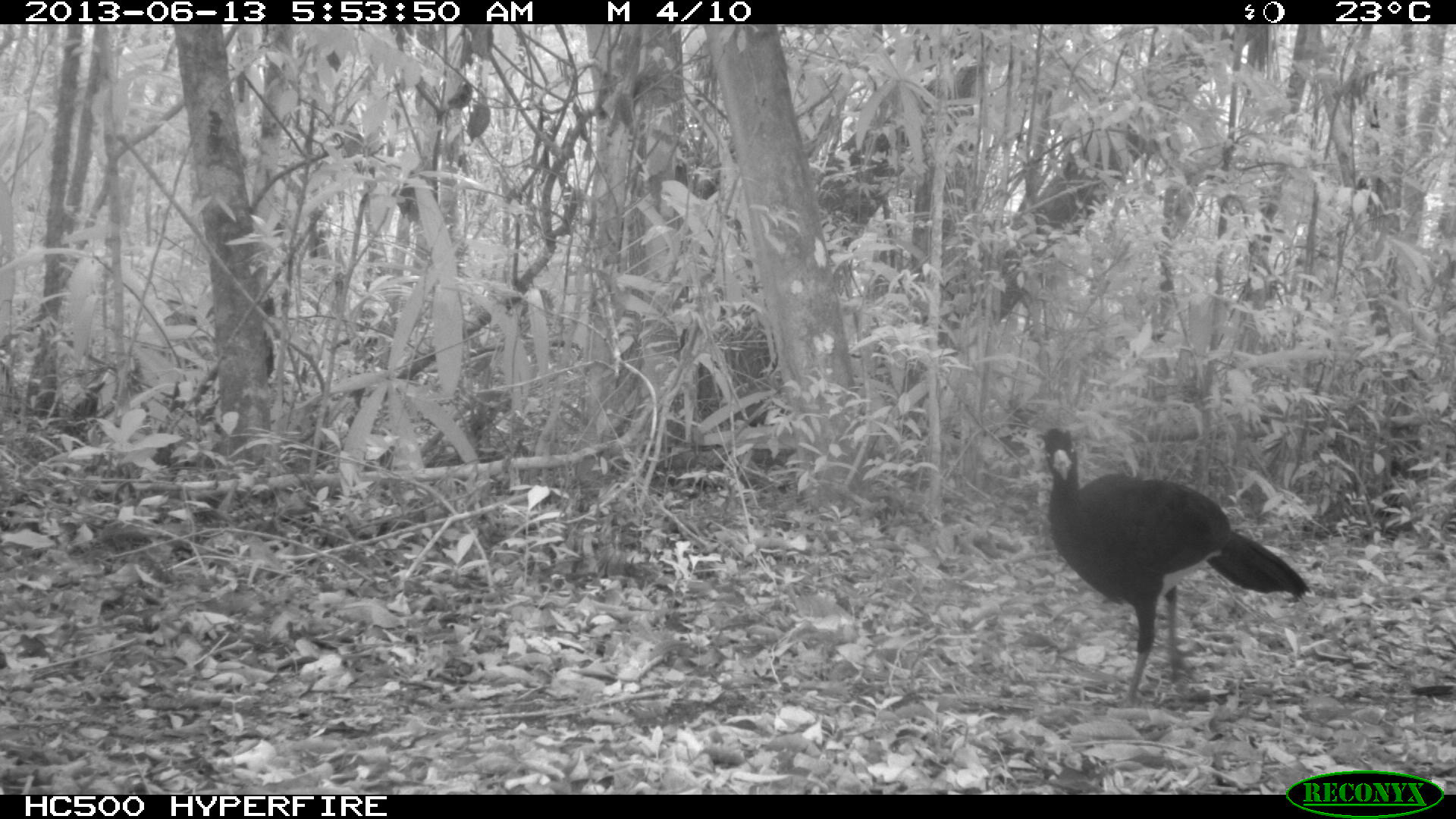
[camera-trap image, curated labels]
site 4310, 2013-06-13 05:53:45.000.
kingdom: Animalia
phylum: Chordata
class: Aves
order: Galliformes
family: Cracidae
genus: Crax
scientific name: Crax rubra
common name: great curassow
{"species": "Crax rubra (great curassow)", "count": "1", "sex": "male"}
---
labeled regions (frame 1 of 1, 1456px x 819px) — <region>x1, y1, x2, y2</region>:
crax rubra: <region>1041, 427, 1314, 706</region>